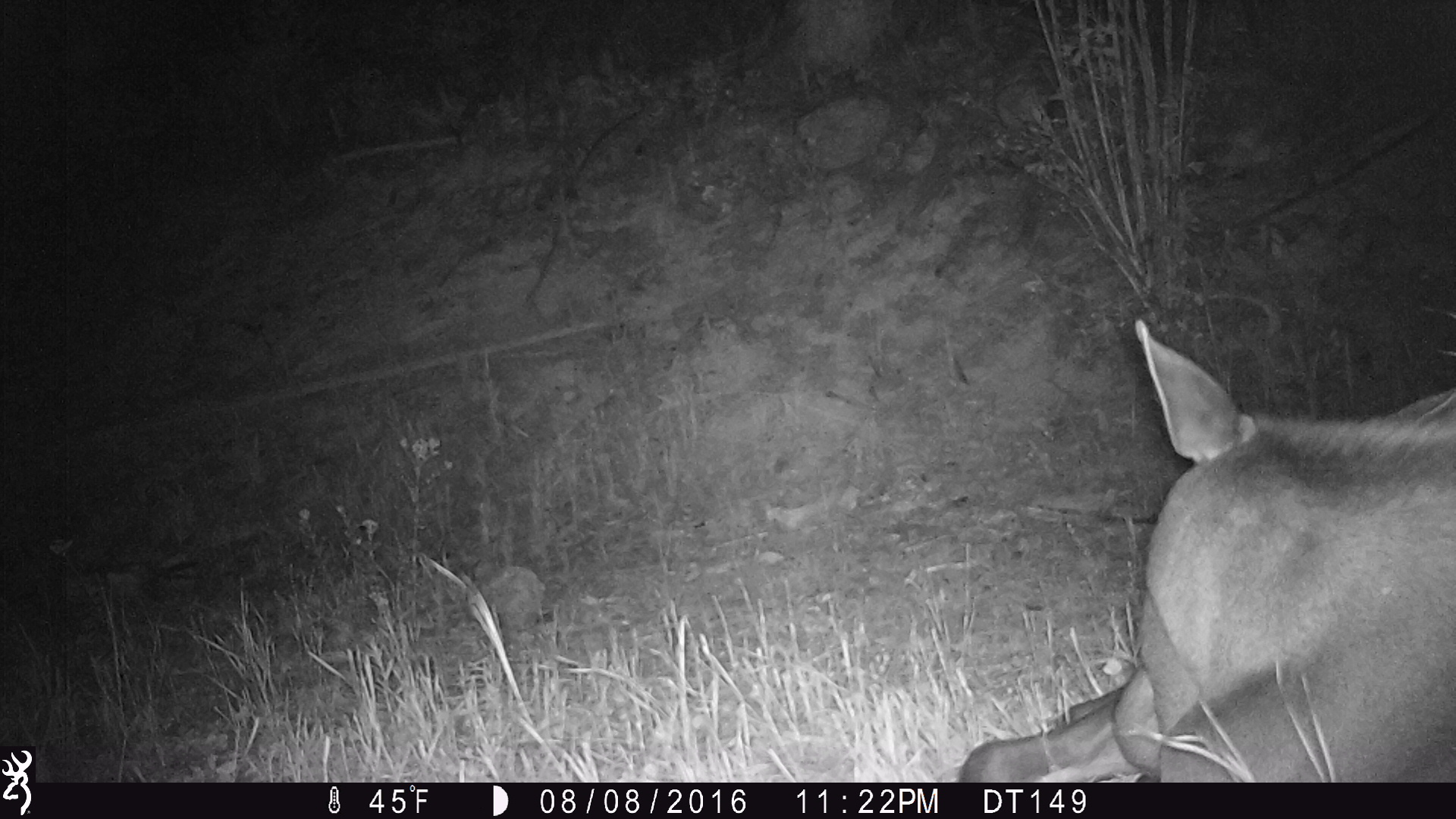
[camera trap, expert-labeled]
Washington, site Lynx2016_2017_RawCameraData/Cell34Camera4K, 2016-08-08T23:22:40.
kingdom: Animalia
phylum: Chordata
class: Mammalia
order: Artiodactyla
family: Cervidae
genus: Alces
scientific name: Alces alces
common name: moose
Alces alces (moose). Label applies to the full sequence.